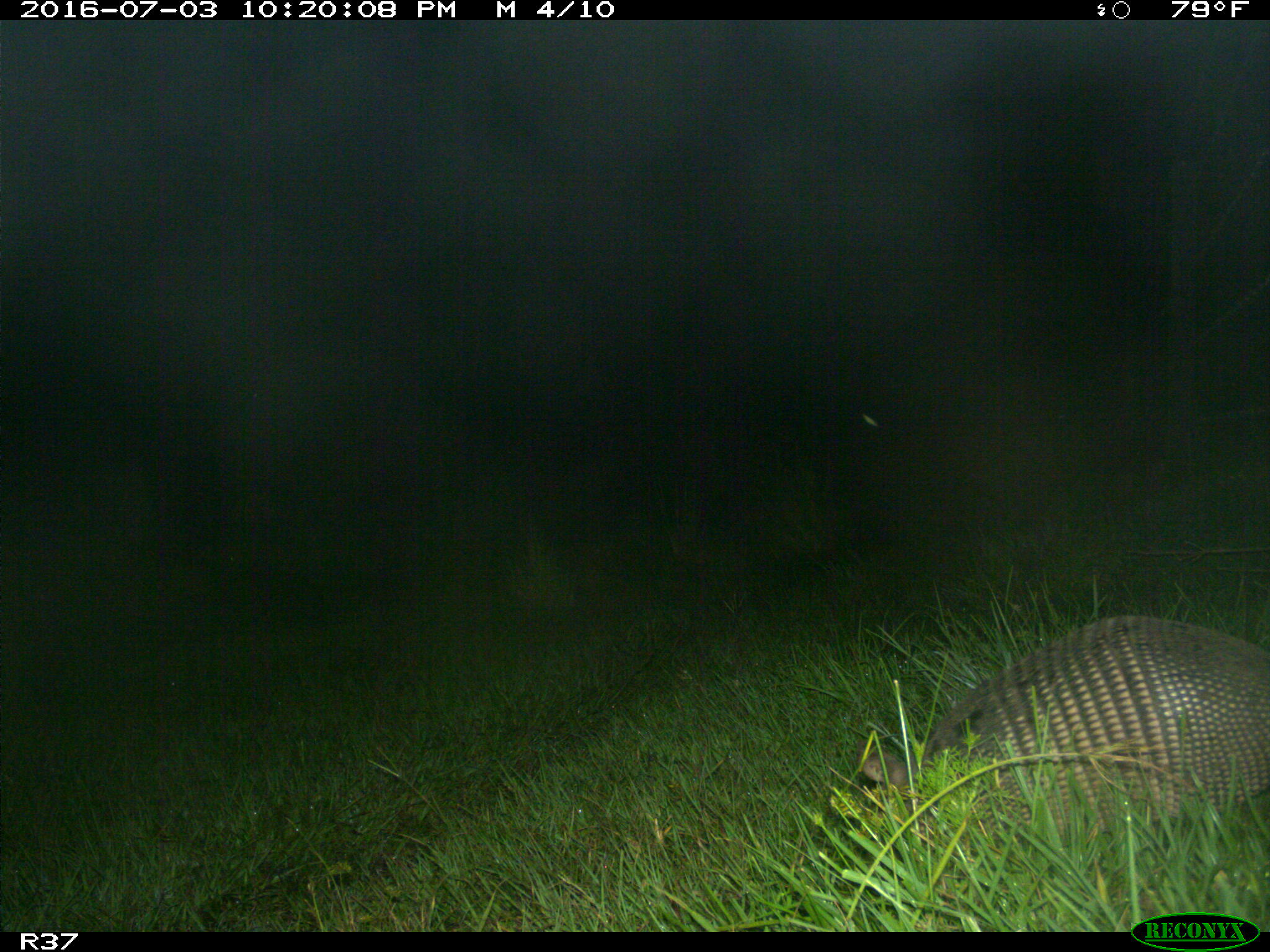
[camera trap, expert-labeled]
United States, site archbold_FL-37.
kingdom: Animalia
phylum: Chordata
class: Mammalia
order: Cingulata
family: Dasypodidae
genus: Dasypus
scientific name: Dasypus novemcinctus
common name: nine-banded armadillo